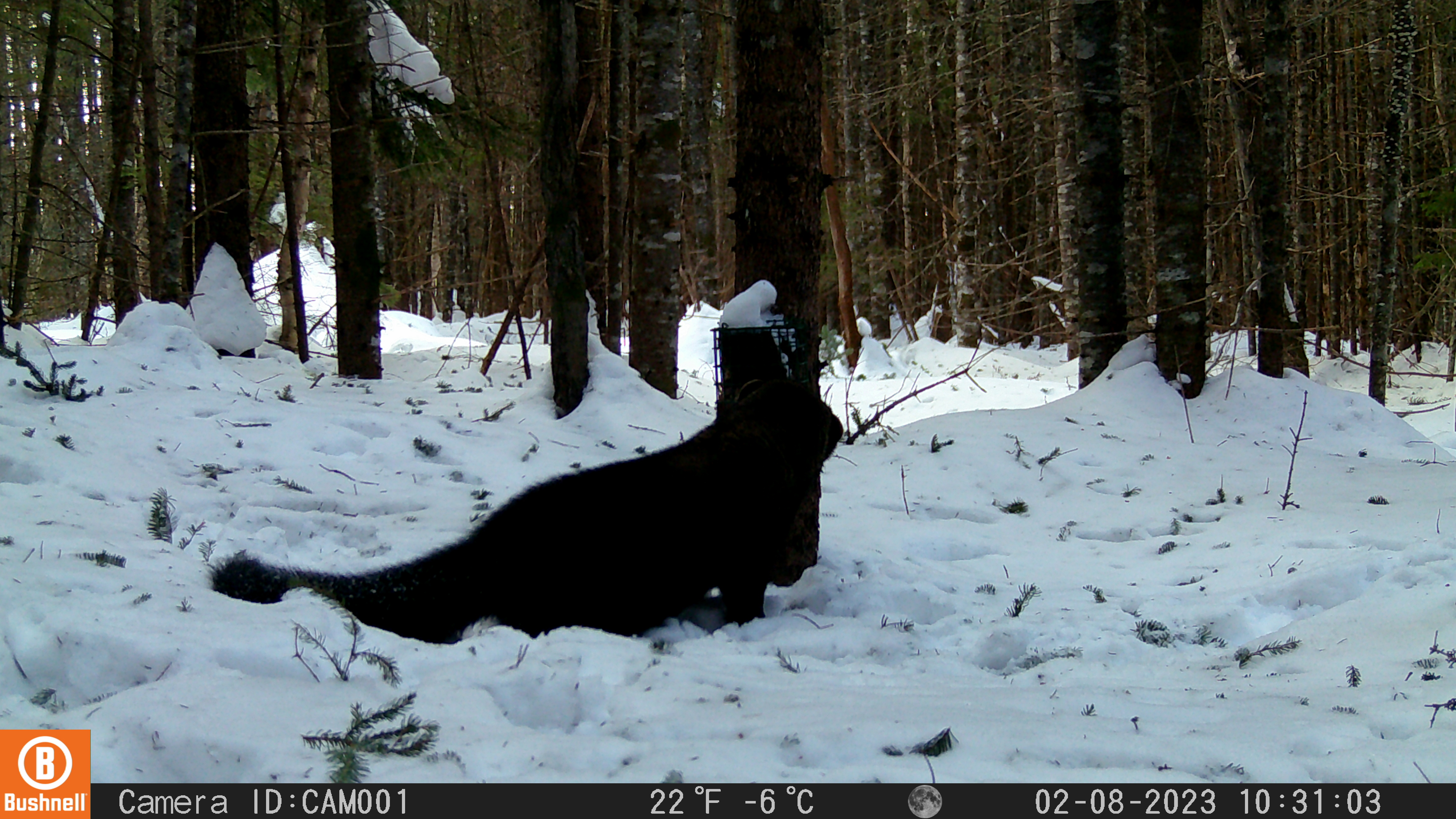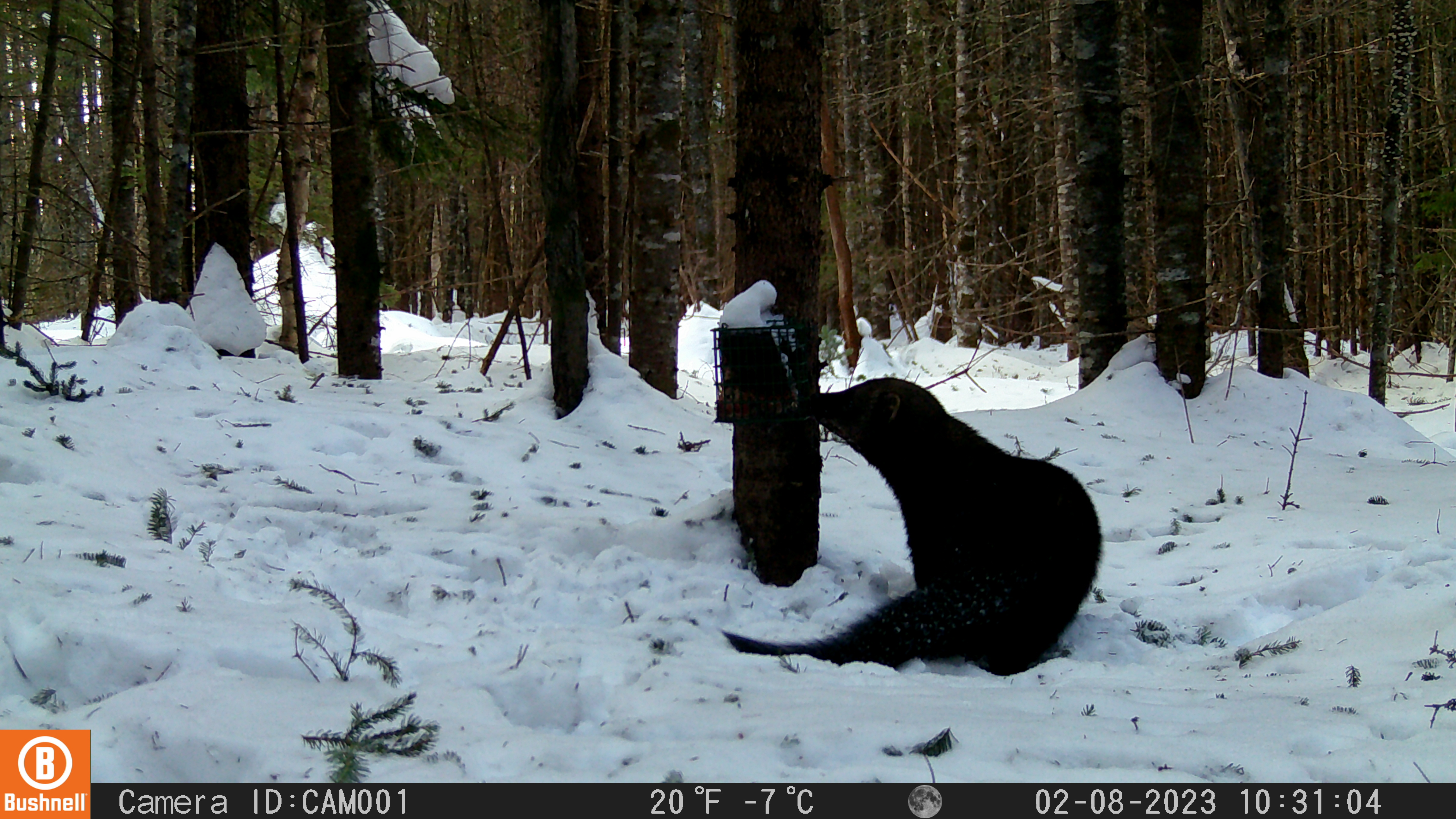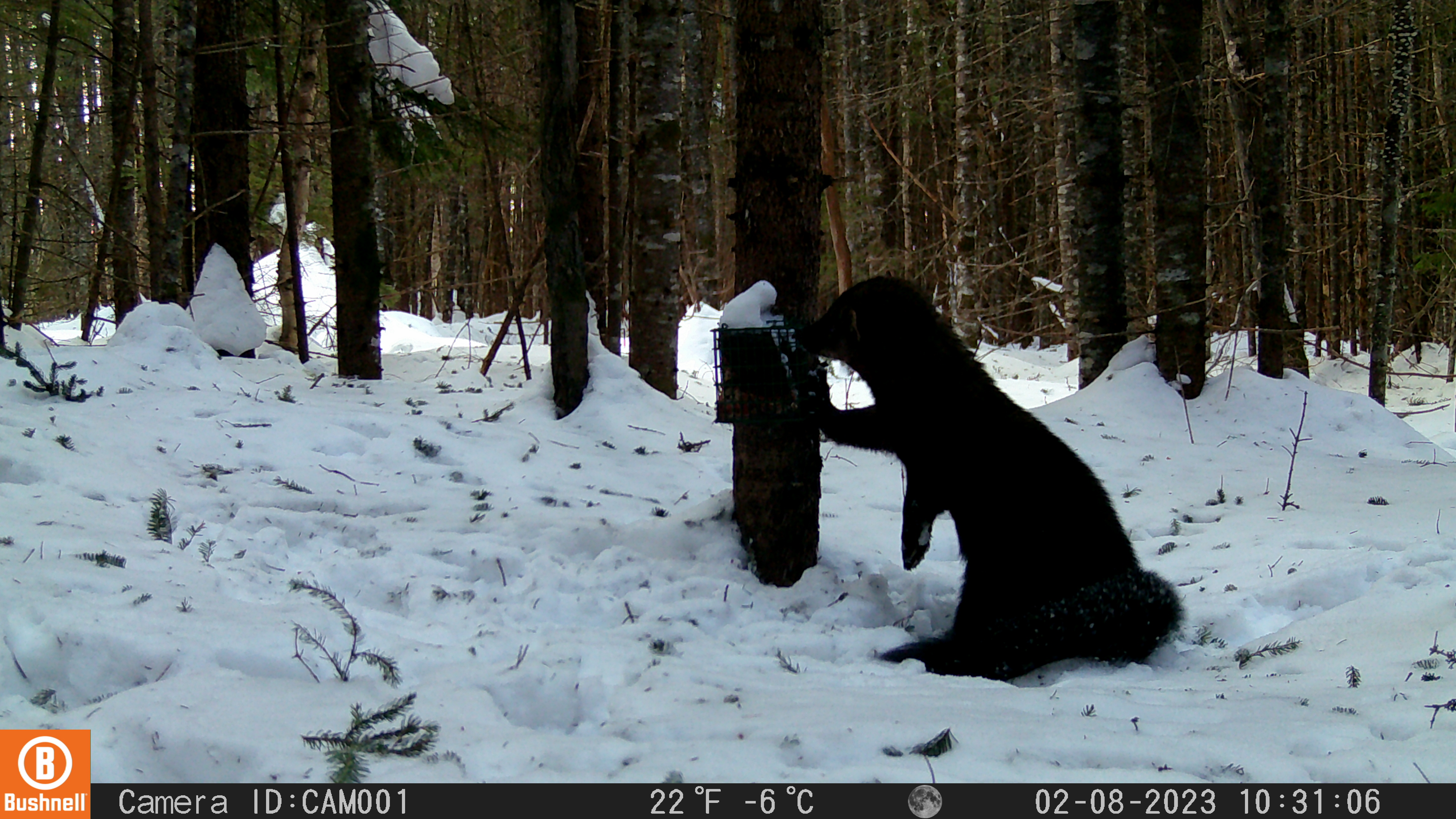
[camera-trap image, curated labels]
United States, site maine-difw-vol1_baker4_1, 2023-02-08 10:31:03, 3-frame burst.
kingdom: Animalia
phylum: Chordata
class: Mammalia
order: Carnivora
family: Mustelidae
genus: Pekania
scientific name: Pekania pennanti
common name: fisher